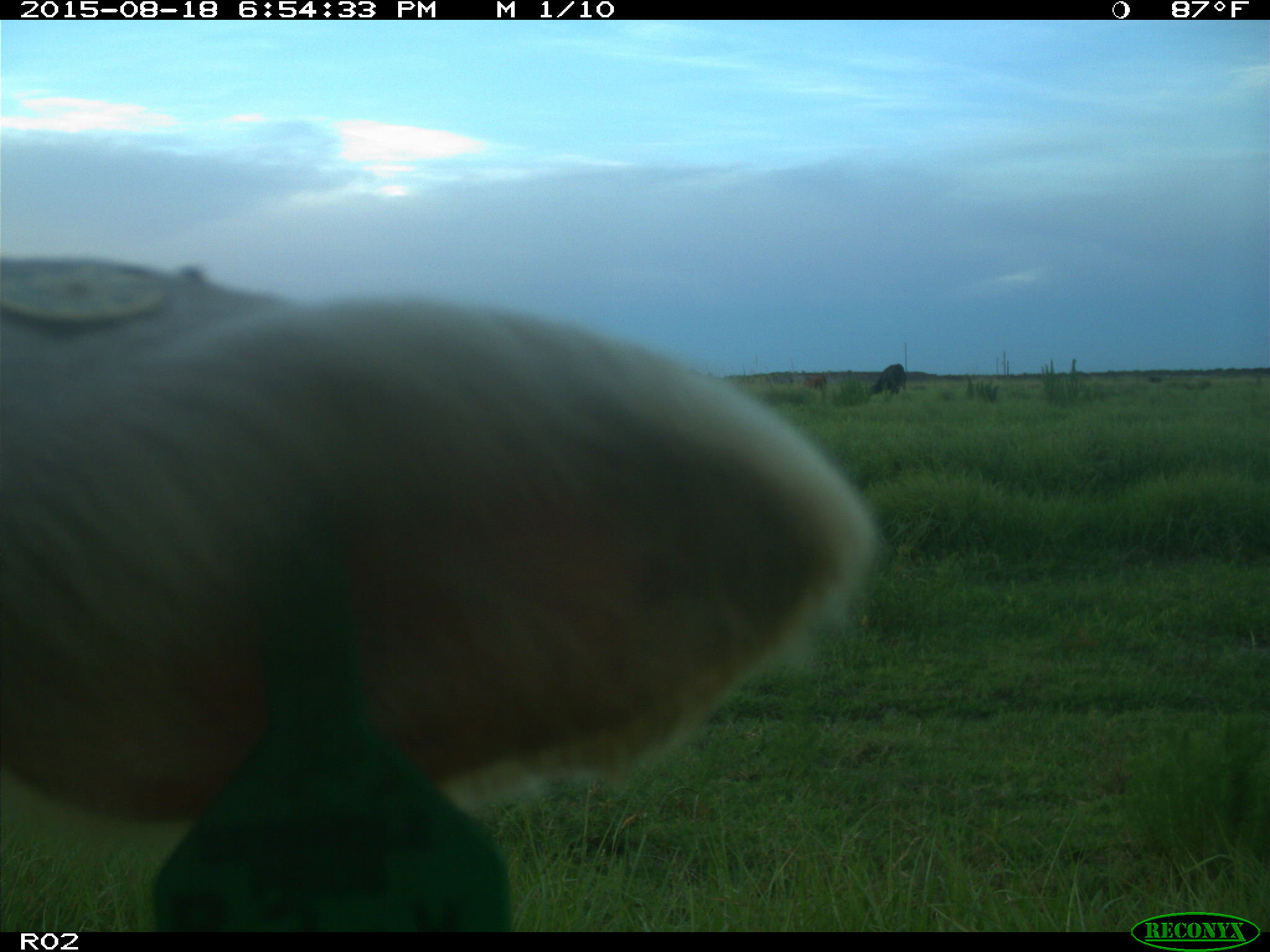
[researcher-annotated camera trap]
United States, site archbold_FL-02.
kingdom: Animalia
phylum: Chordata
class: Mammalia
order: Artiodactyla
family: Bovidae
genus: Bos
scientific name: Bos taurus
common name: domestic cow